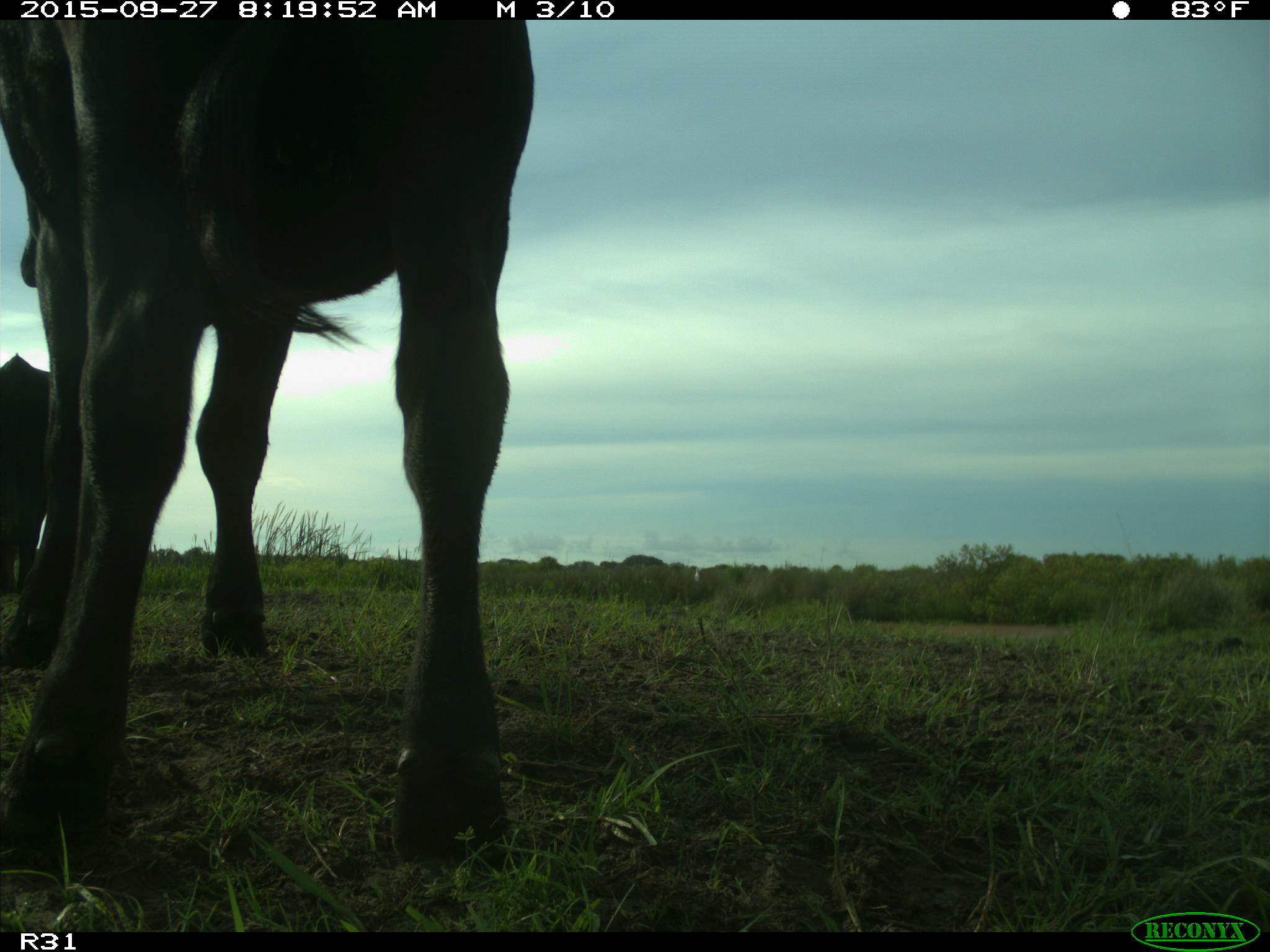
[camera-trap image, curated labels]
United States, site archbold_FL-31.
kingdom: Animalia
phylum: Chordata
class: Mammalia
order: Artiodactyla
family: Bovidae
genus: Bos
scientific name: Bos taurus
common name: domestic cow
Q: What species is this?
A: Bos taurus (domestic cow).